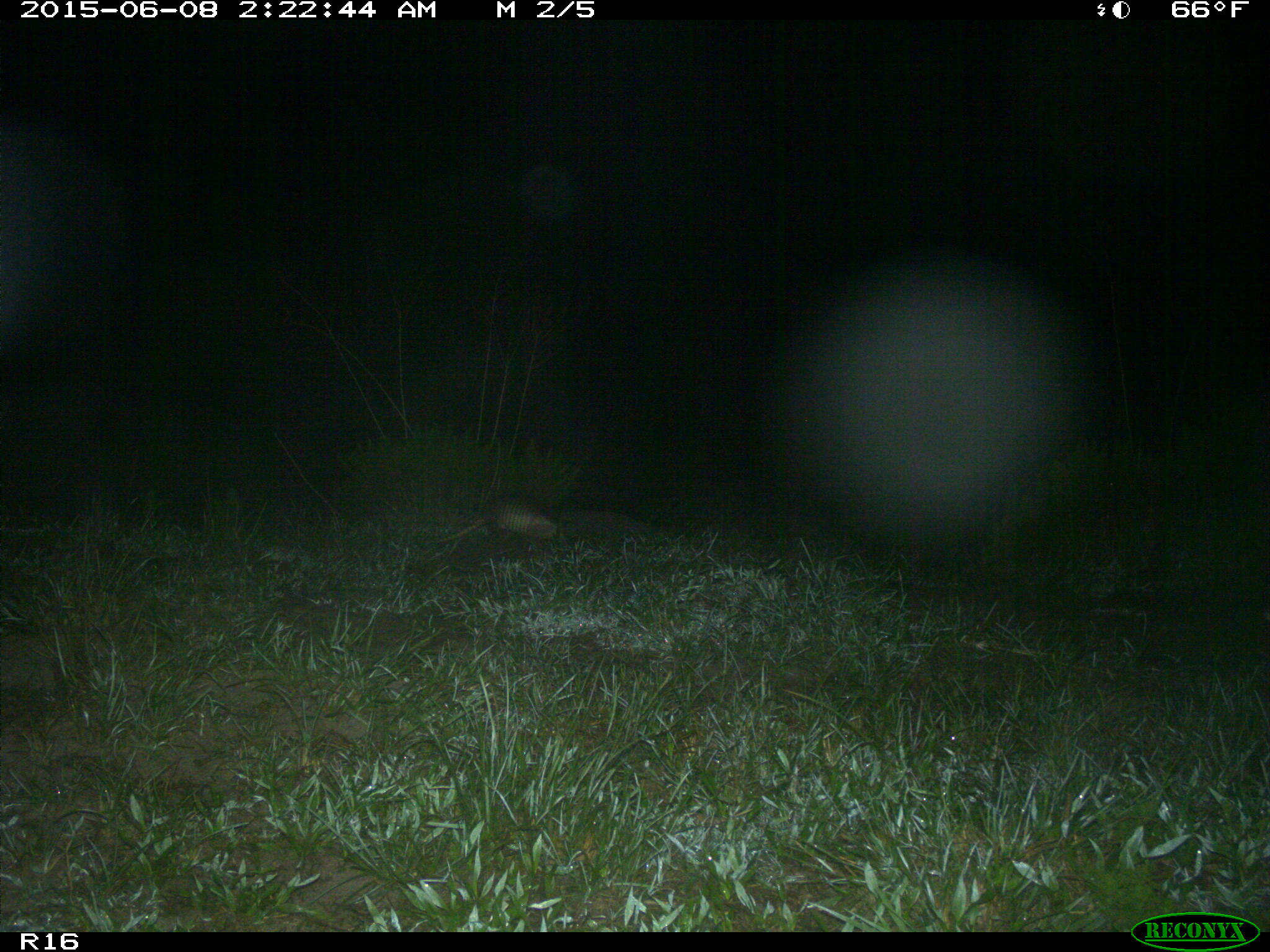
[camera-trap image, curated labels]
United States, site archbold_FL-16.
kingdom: Animalia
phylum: Chordata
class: Mammalia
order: Cingulata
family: Dasypodidae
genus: Dasypus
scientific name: Dasypus novemcinctus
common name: nine-banded armadillo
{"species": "Dasypus novemcinctus (nine-banded armadillo)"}